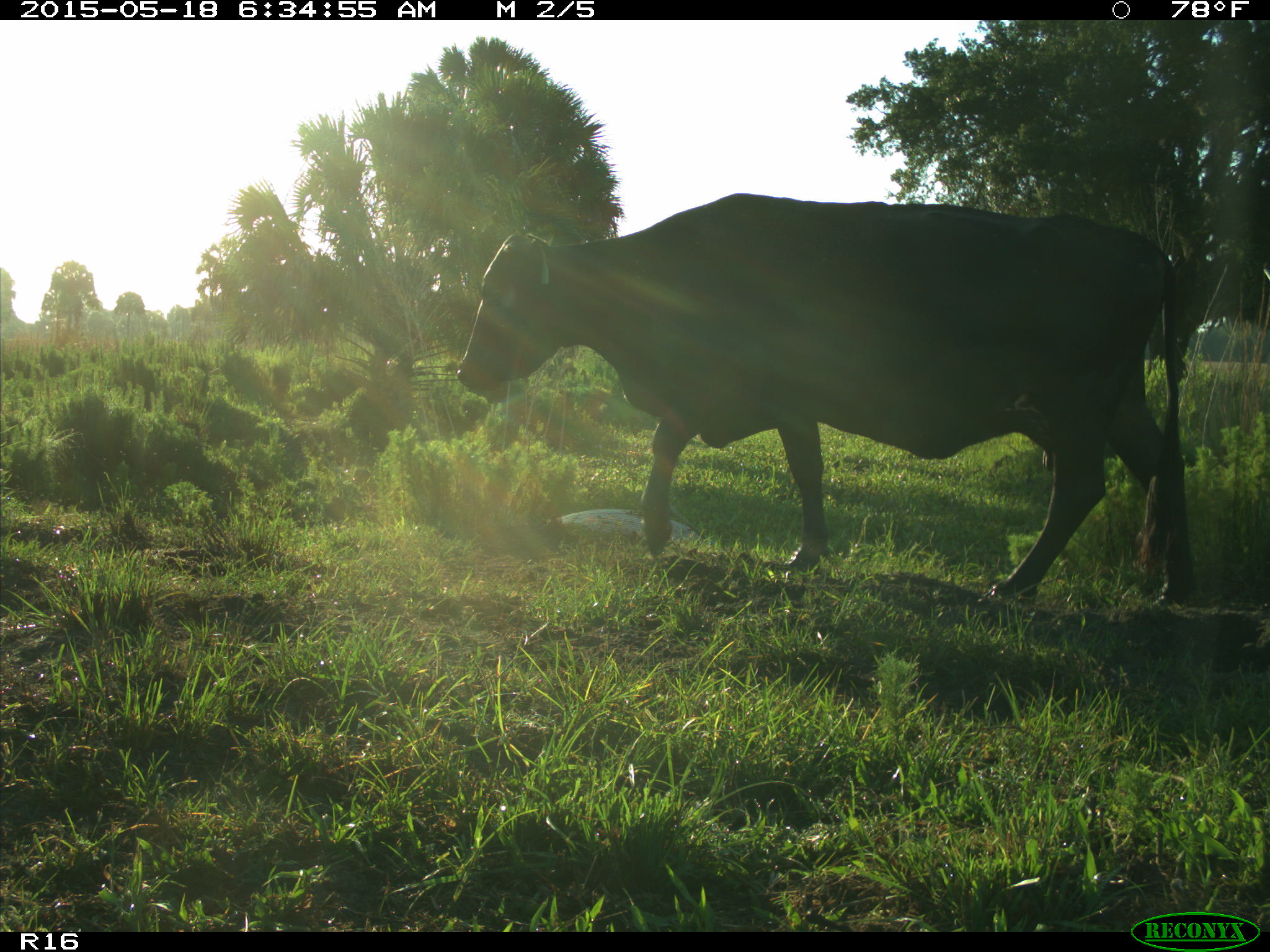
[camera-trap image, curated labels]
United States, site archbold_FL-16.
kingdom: Animalia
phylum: Chordata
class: Mammalia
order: Artiodactyla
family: Bovidae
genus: Bos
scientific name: Bos taurus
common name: domestic cow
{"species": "Bos taurus (domestic cow)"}